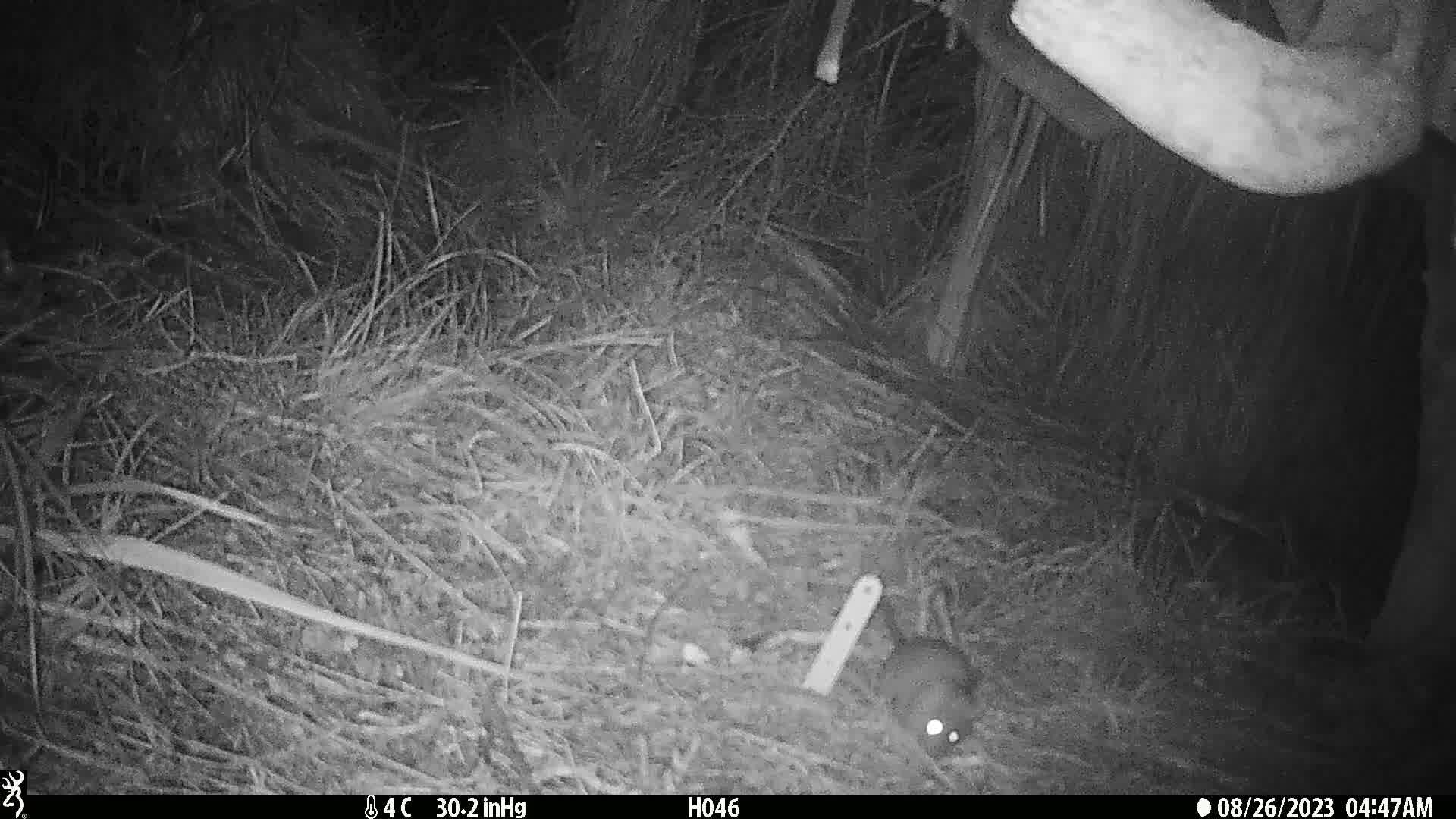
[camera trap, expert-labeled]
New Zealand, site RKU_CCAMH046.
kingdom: Animalia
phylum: Chordata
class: Mammalia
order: Rodentia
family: Muridae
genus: Rattus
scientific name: Rattus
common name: rat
Rat (Rattus).